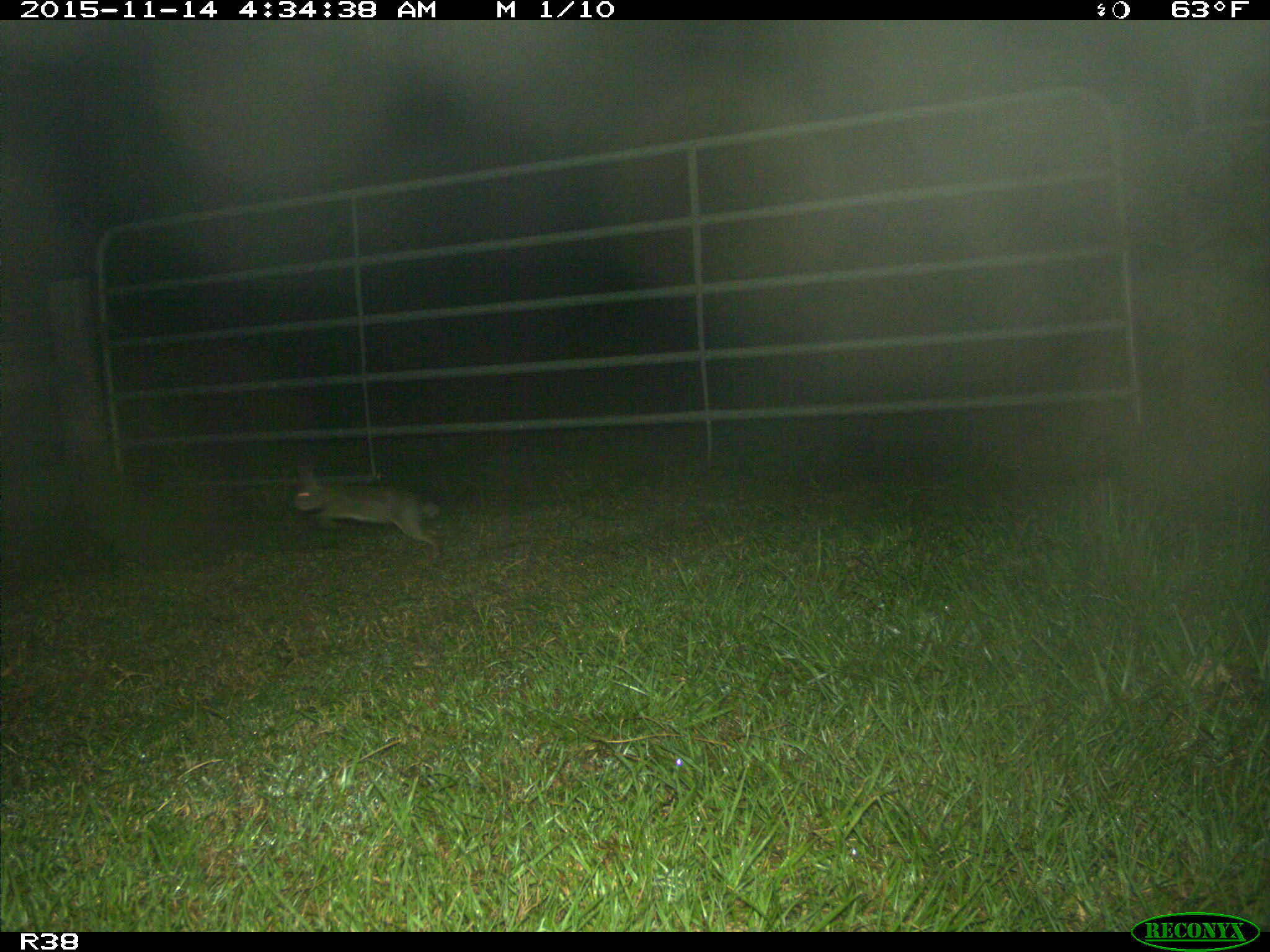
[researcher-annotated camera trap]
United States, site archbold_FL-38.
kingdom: Animalia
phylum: Chordata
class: Mammalia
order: Lagomorpha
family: Leporidae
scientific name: Leporidae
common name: rabbits and hares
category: unidentified rabbit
Unidentified rabbit (rabbits and hares) (Leporidae).